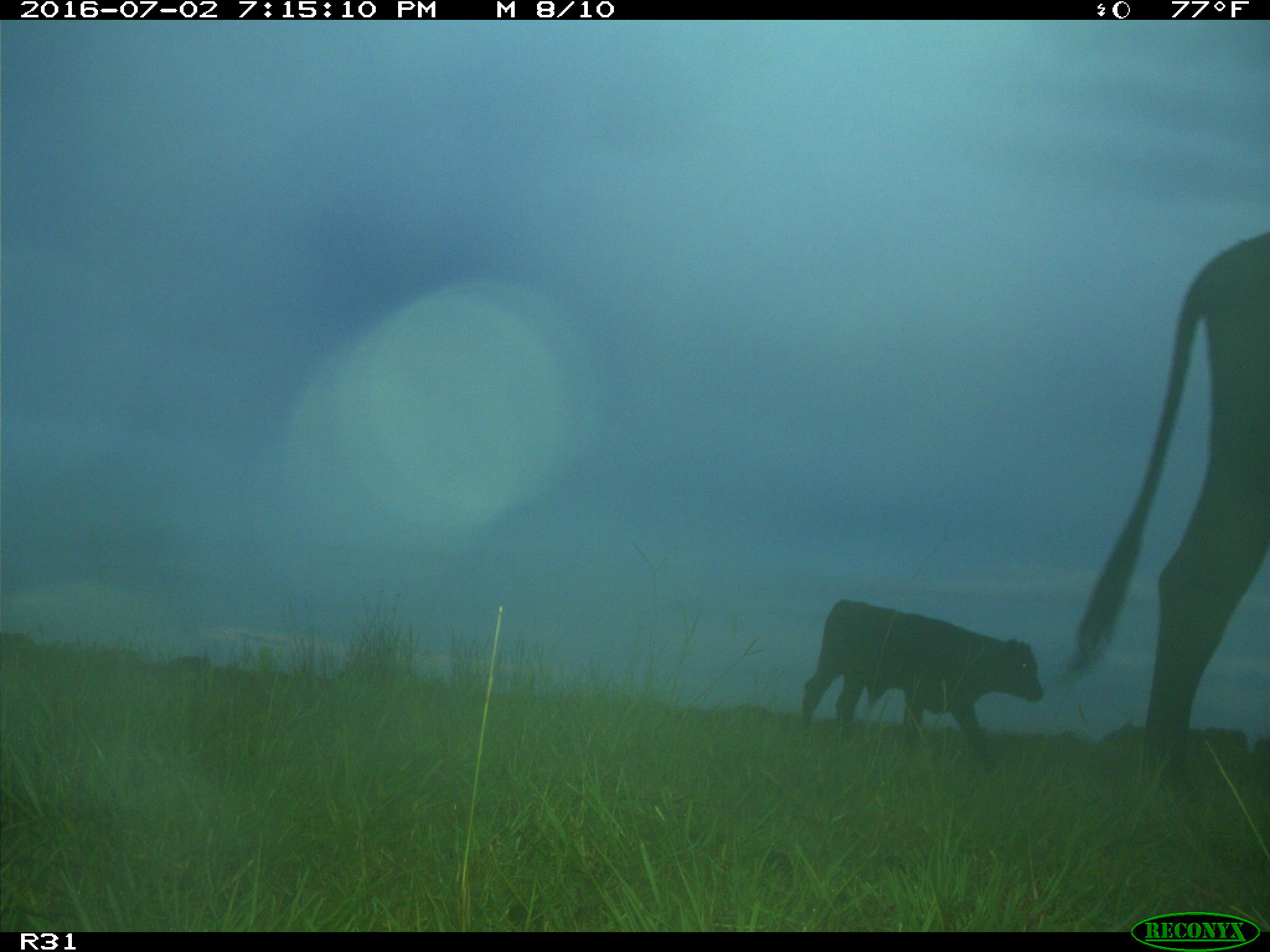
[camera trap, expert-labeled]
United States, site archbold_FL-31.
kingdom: Animalia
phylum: Chordata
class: Mammalia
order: Artiodactyla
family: Bovidae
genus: Bos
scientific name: Bos taurus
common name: domestic cow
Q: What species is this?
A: Bos taurus (domestic cow).